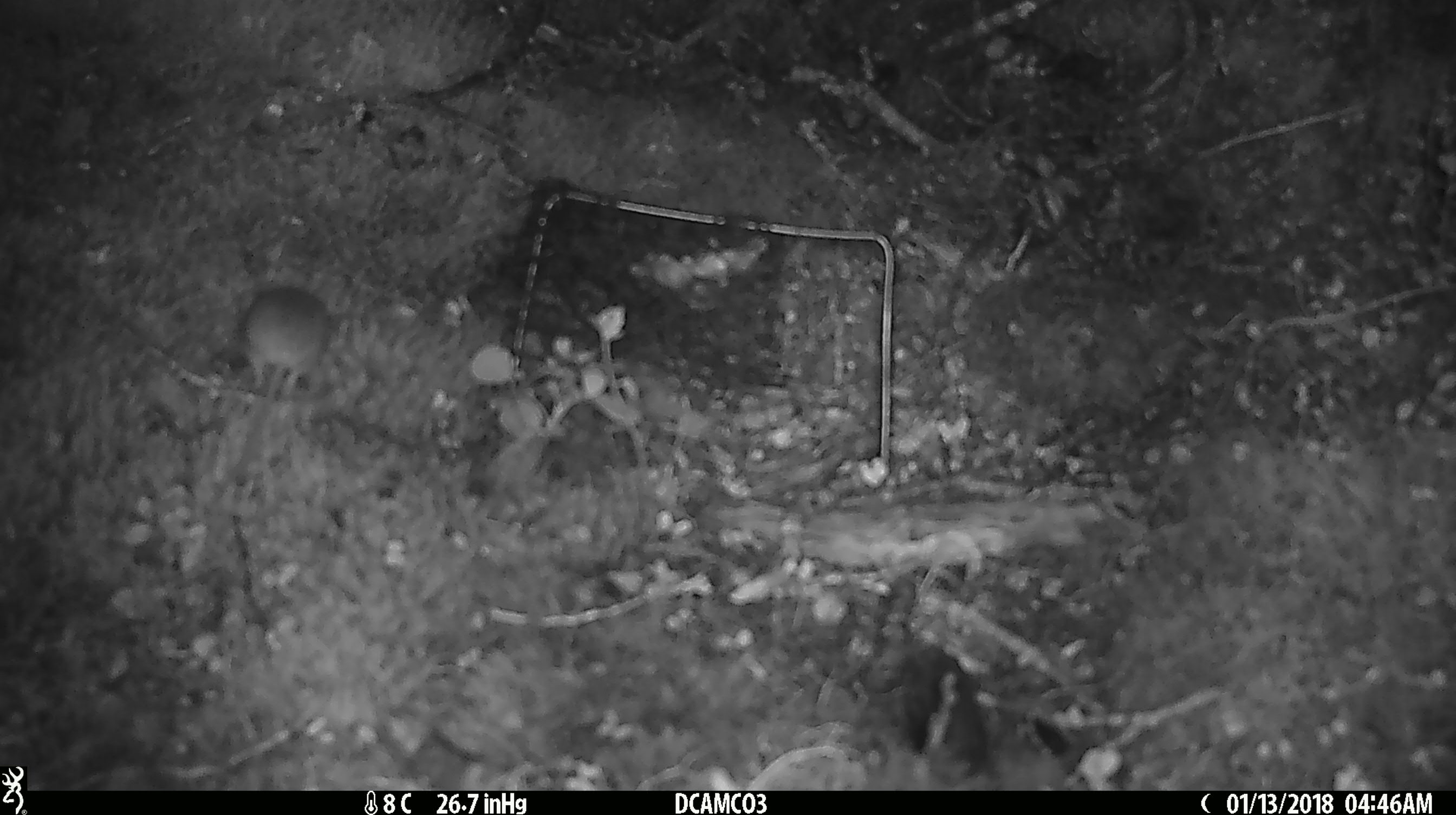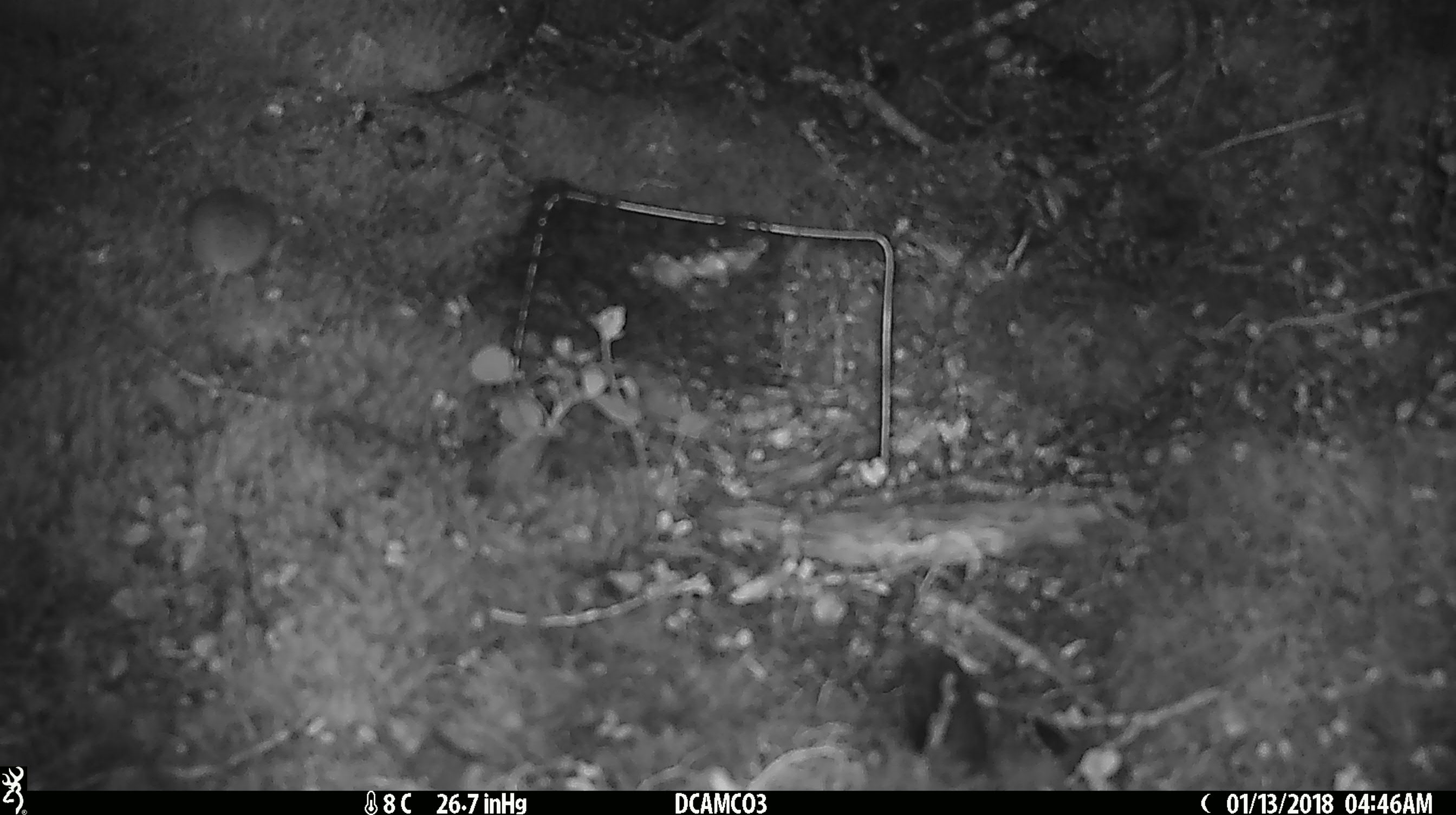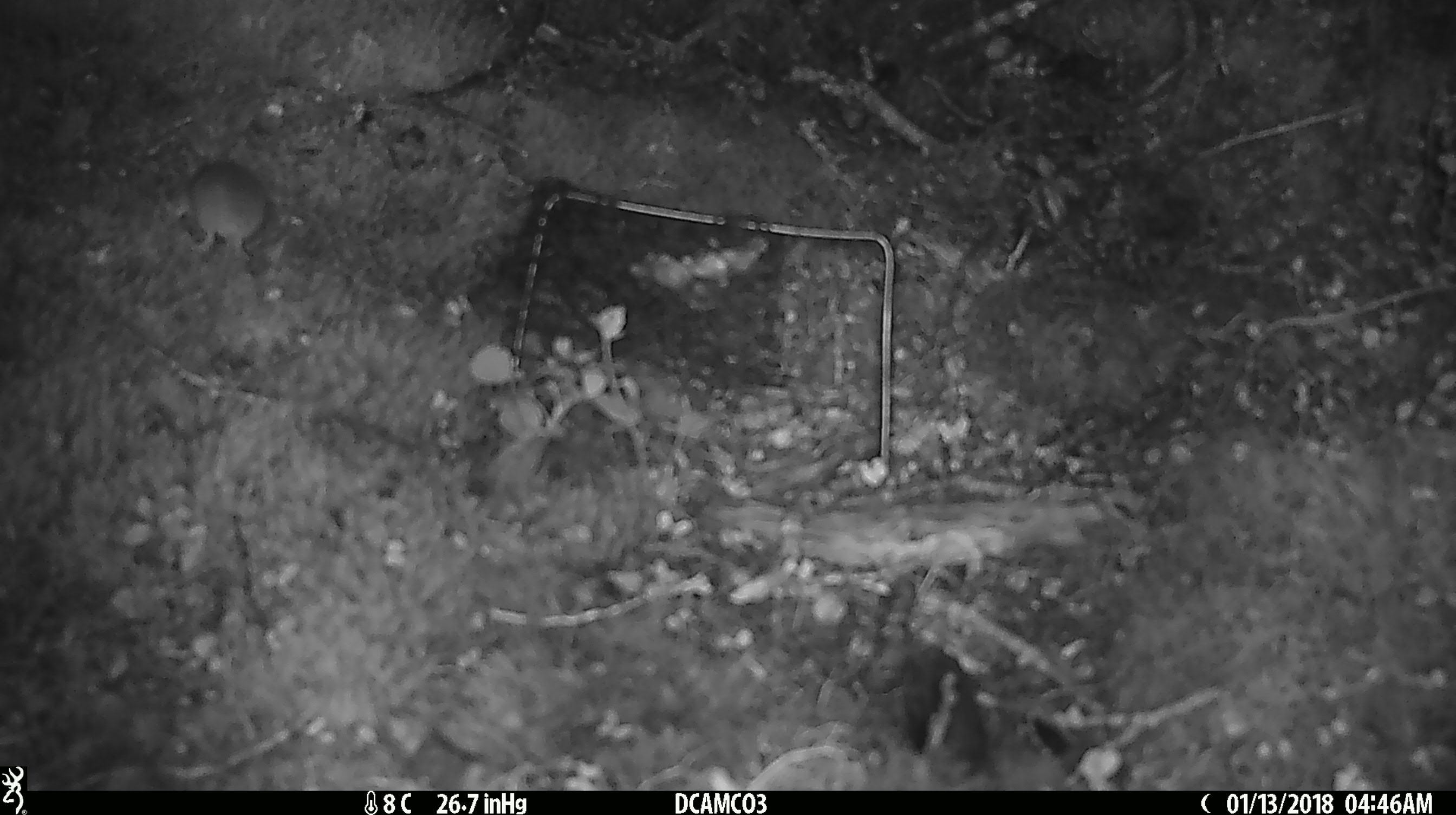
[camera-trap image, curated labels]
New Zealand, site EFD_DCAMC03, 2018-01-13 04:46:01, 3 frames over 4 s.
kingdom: Animalia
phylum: Chordata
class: Mammalia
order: Rodentia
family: Muridae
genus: Mus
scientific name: Mus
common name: mouse